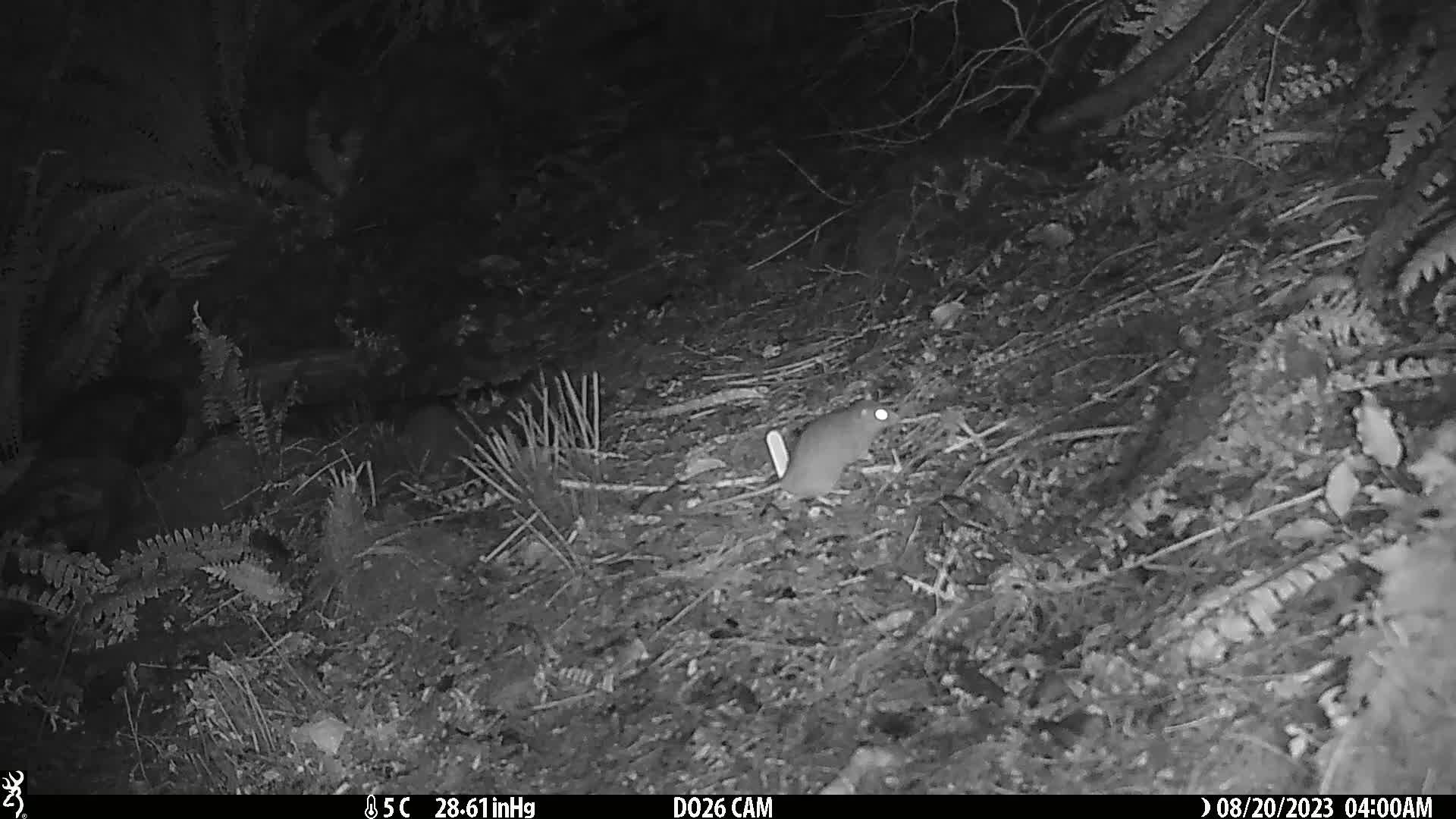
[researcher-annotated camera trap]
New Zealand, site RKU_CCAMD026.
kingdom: Animalia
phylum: Chordata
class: Mammalia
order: Rodentia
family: Muridae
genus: Rattus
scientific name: Rattus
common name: rat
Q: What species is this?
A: Rat (Rattus).